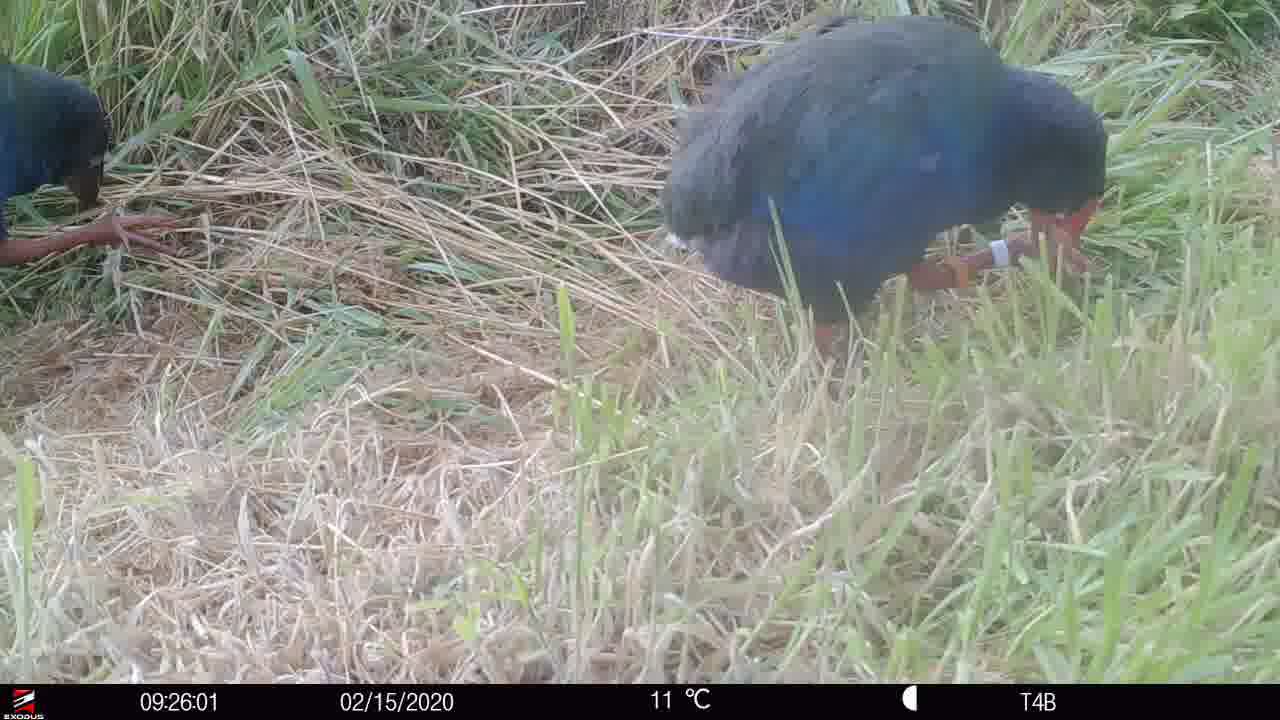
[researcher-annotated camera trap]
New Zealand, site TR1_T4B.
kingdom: Animalia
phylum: Chordata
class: Aves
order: Gruiformes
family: Rallidae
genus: Porphyrio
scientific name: Porphyrio mantelli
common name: takahe